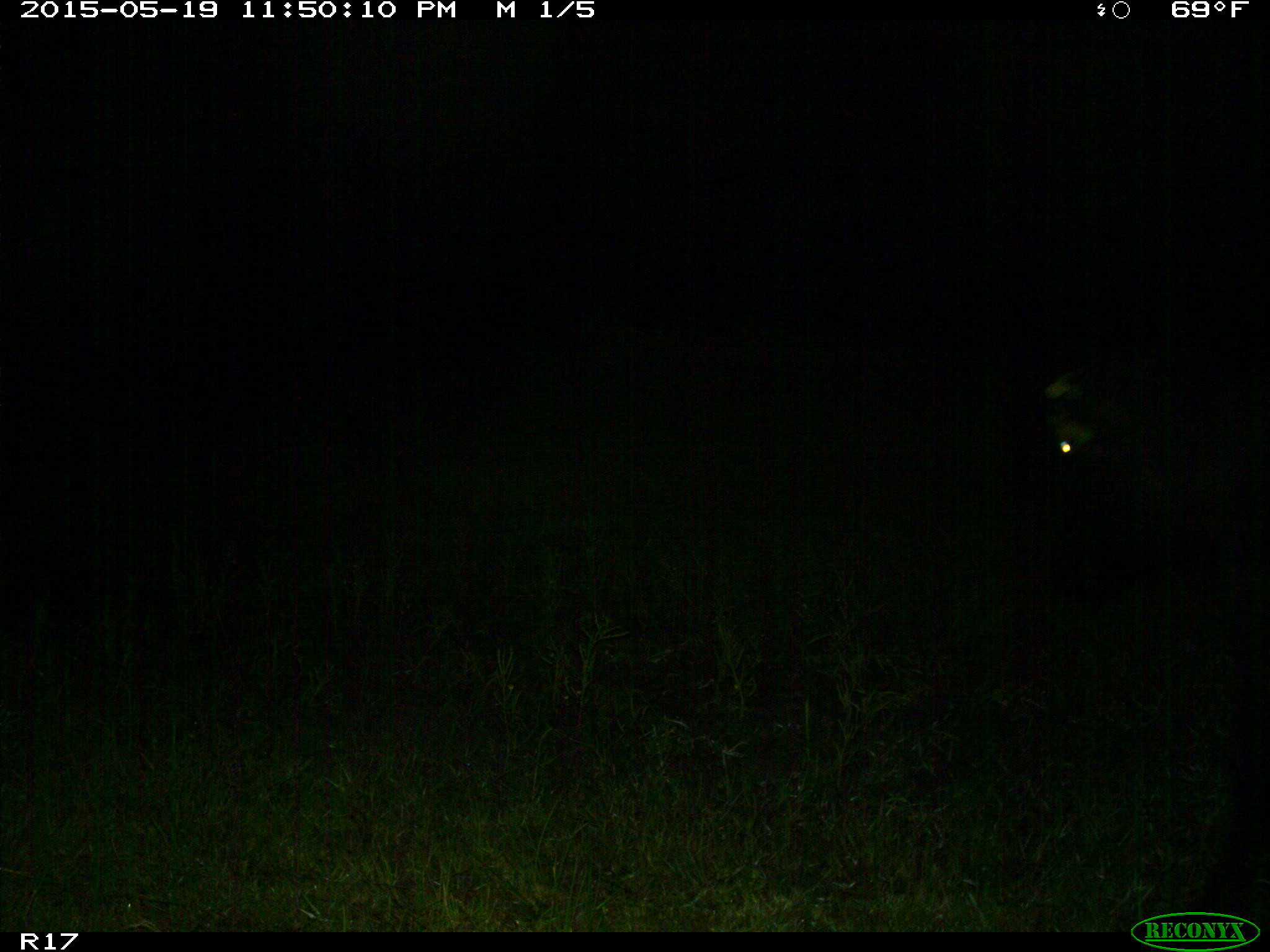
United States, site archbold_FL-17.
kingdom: Animalia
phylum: Chordata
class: Mammalia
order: Artiodactyla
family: Bovidae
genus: Bos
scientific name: Bos taurus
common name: domestic cow